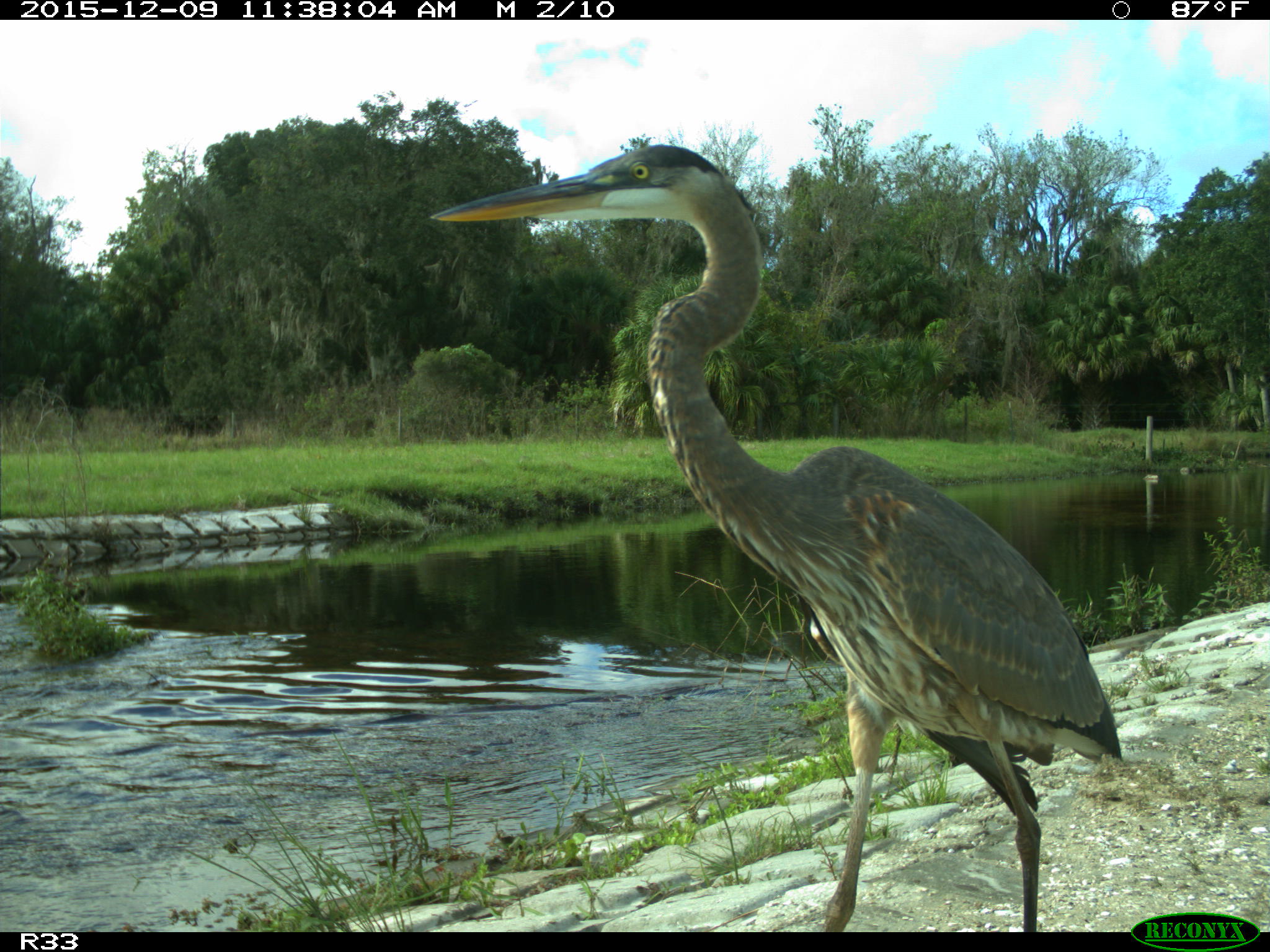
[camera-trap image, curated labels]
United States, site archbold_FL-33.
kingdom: Animalia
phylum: Chordata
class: Aves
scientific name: Aves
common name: birds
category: unidentified bird